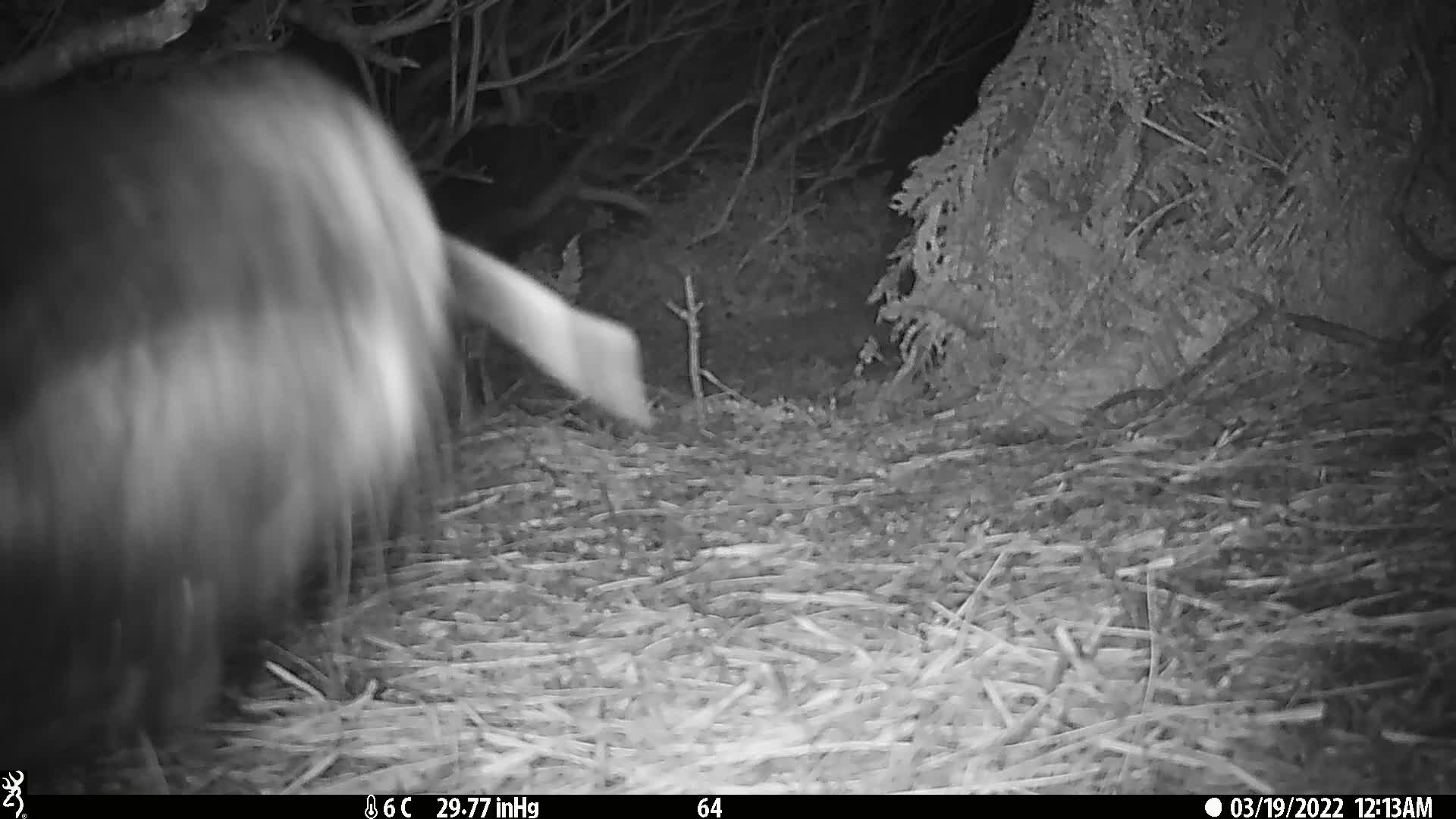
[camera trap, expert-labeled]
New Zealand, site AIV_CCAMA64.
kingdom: Animalia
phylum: Chordata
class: Mammalia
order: Carnivora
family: Otariidae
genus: Phocarctos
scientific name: Phocarctos hookeri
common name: new zealand sea lion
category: sealion